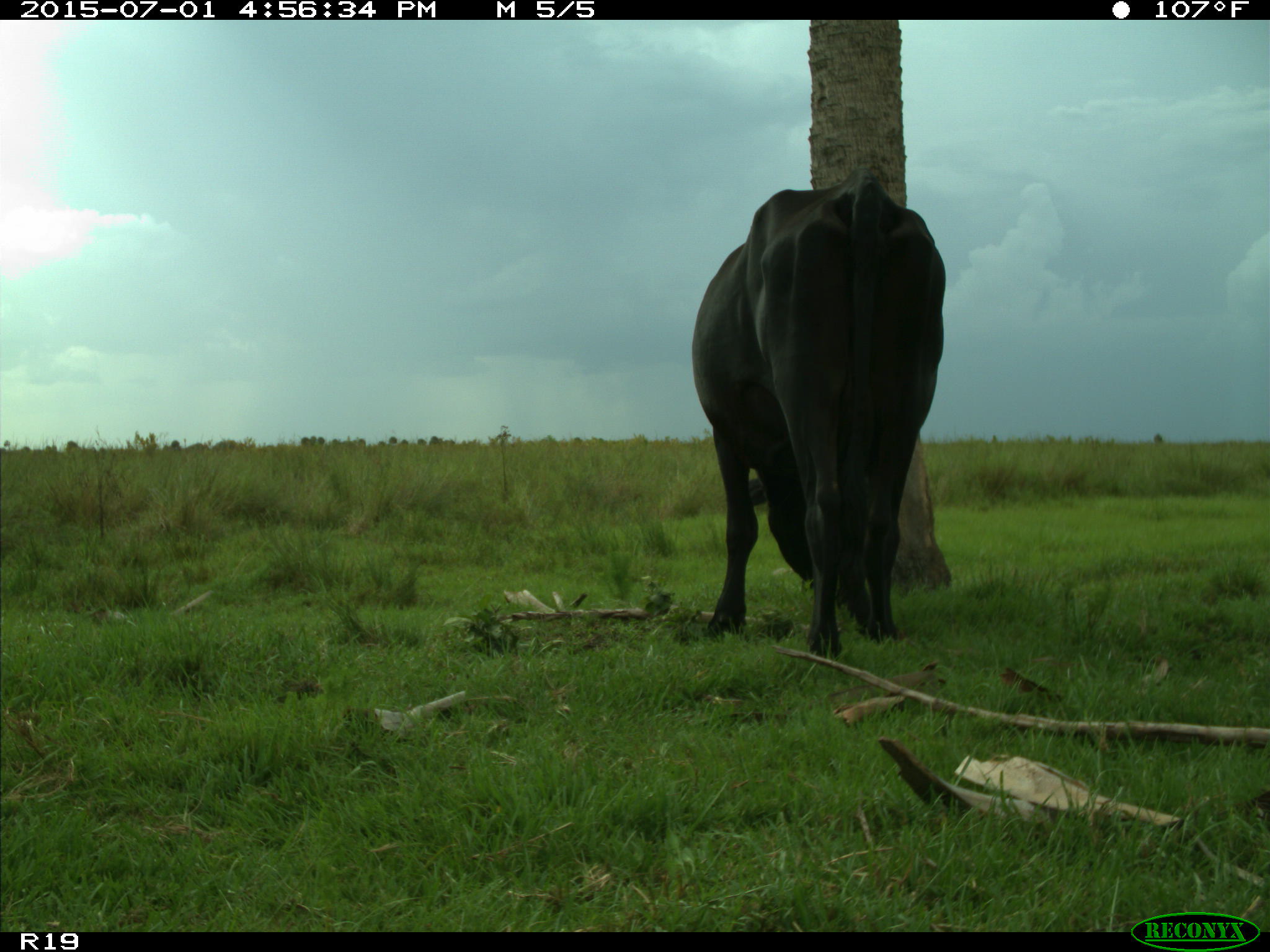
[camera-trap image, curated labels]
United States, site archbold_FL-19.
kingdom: Animalia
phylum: Chordata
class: Mammalia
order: Artiodactyla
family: Bovidae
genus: Bos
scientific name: Bos taurus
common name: domestic cow